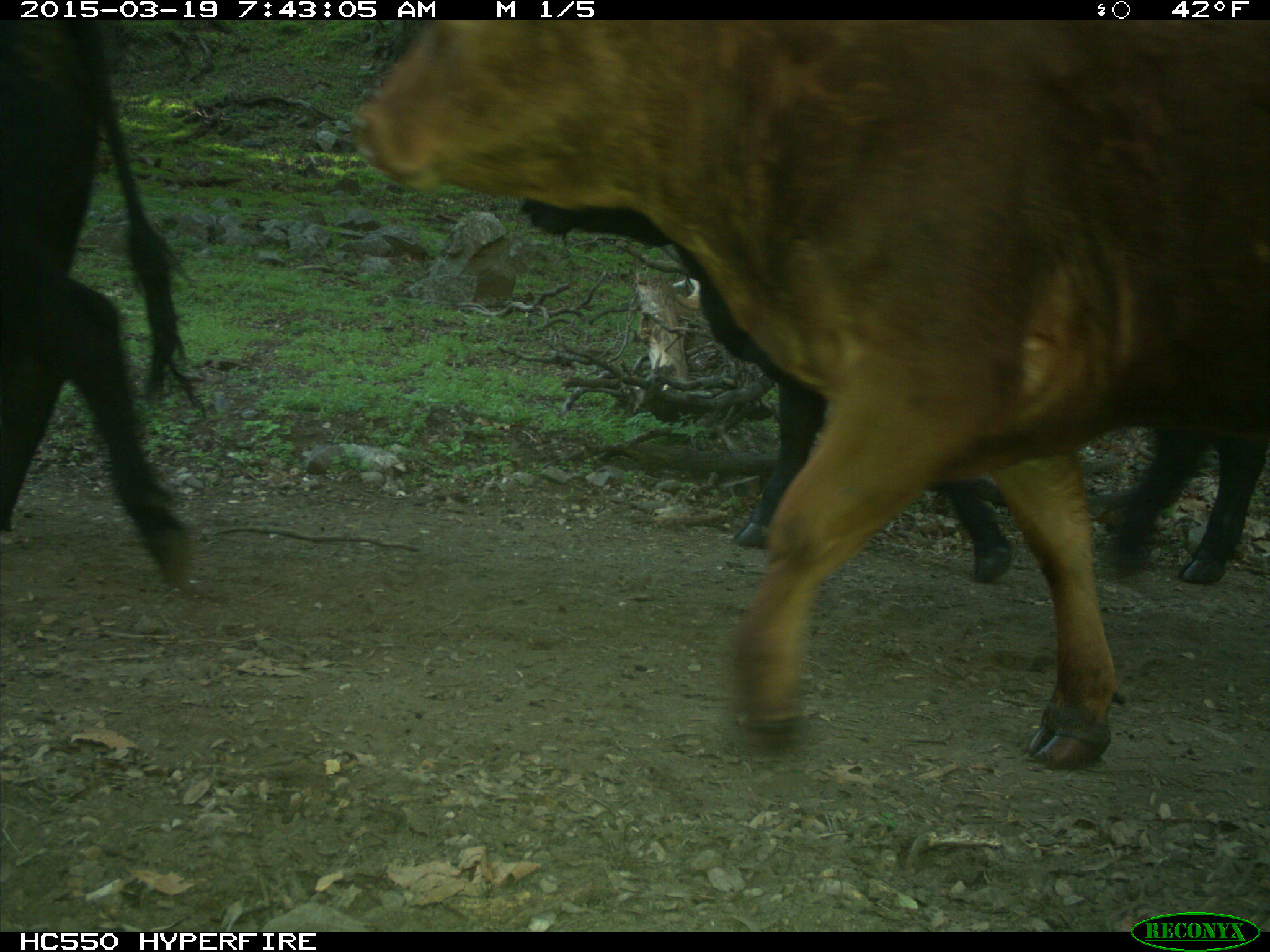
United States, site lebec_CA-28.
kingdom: Animalia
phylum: Chordata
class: Mammalia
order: Artiodactyla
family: Bovidae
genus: Bos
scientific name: Bos taurus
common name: domestic cow